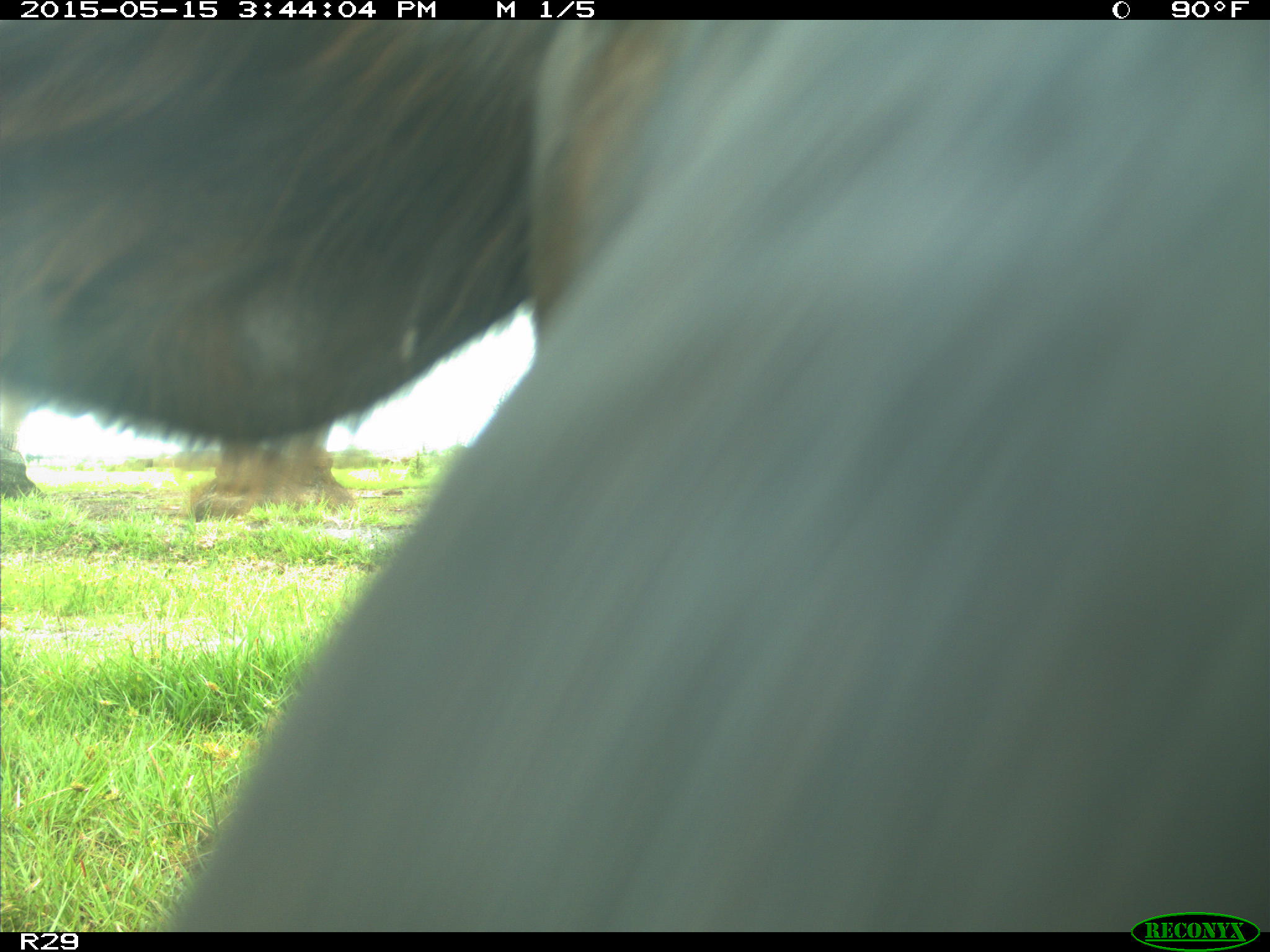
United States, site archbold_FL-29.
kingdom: Animalia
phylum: Chordata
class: Mammalia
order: Artiodactyla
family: Bovidae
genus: Bos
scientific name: Bos taurus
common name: domestic cow